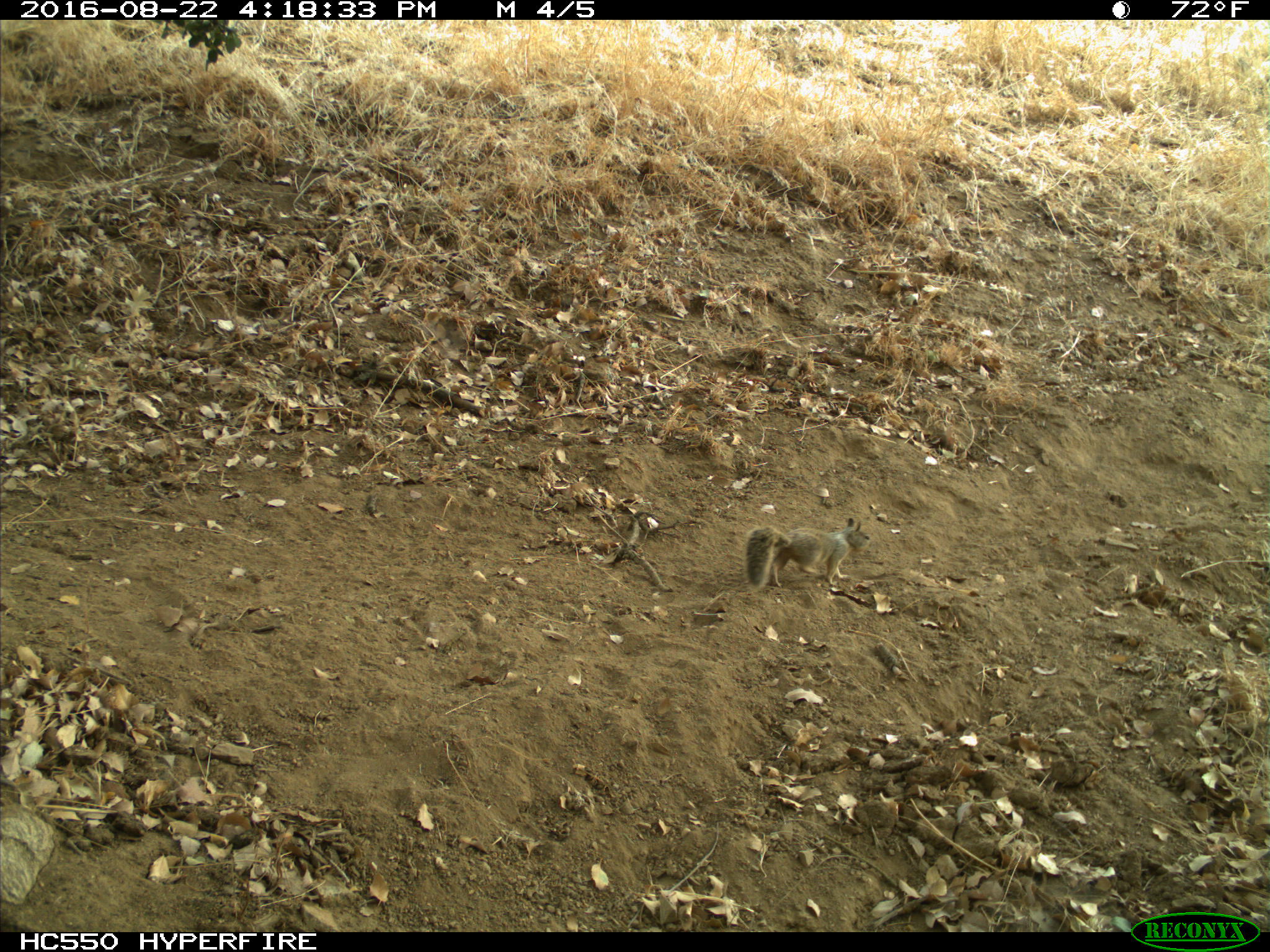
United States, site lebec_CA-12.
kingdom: Animalia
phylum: Chordata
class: Mammalia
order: Rodentia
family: Sciuridae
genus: Otospermophilus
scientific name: Otospermophilus beecheyi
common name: california ground squirrel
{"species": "Otospermophilus beecheyi (california ground squirrel)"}